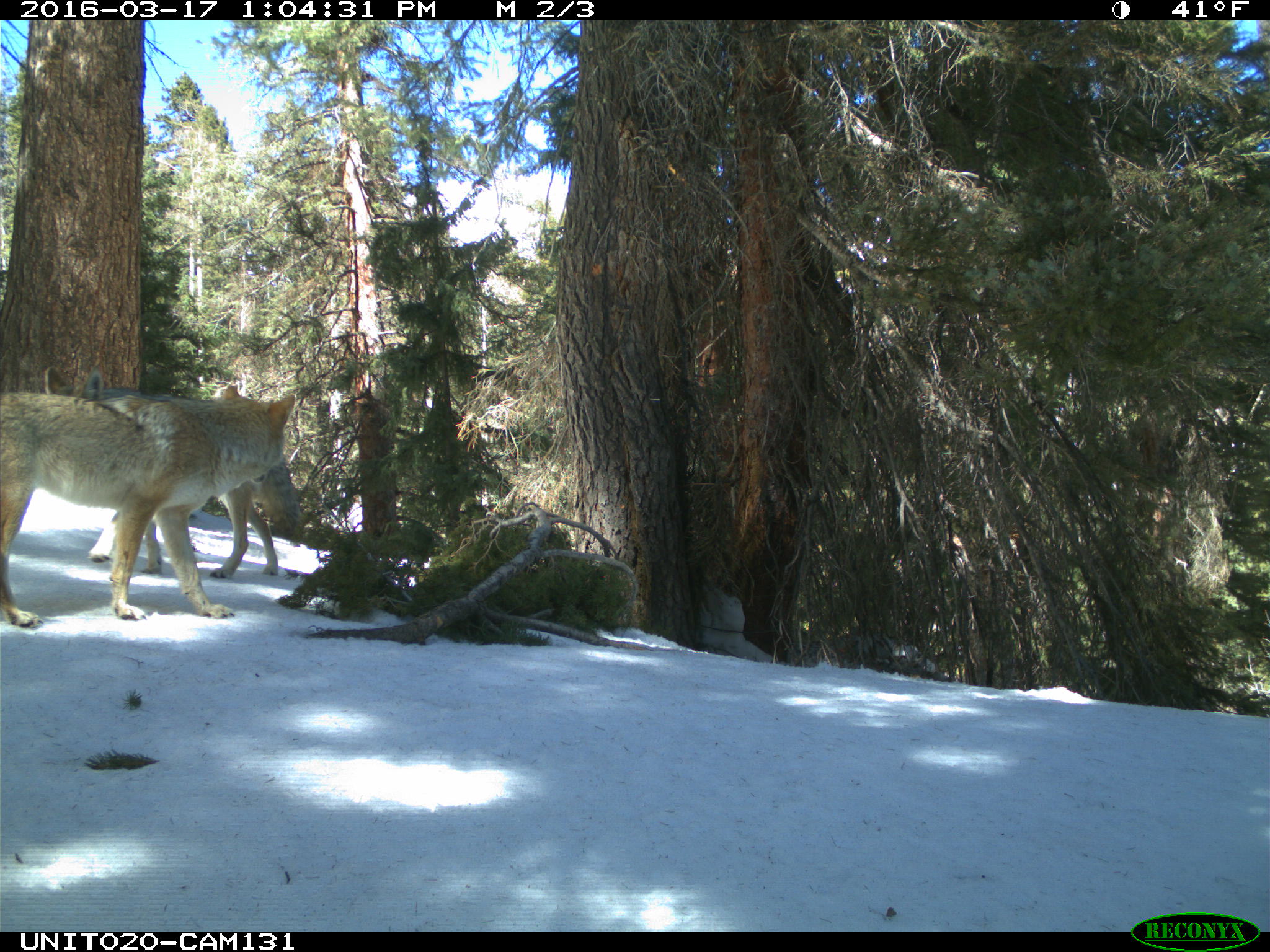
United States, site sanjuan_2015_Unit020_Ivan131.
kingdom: Animalia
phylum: Chordata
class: Mammalia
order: Carnivora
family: Canidae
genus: Canis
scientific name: Canis latrans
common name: coyote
Canis latrans (coyote).